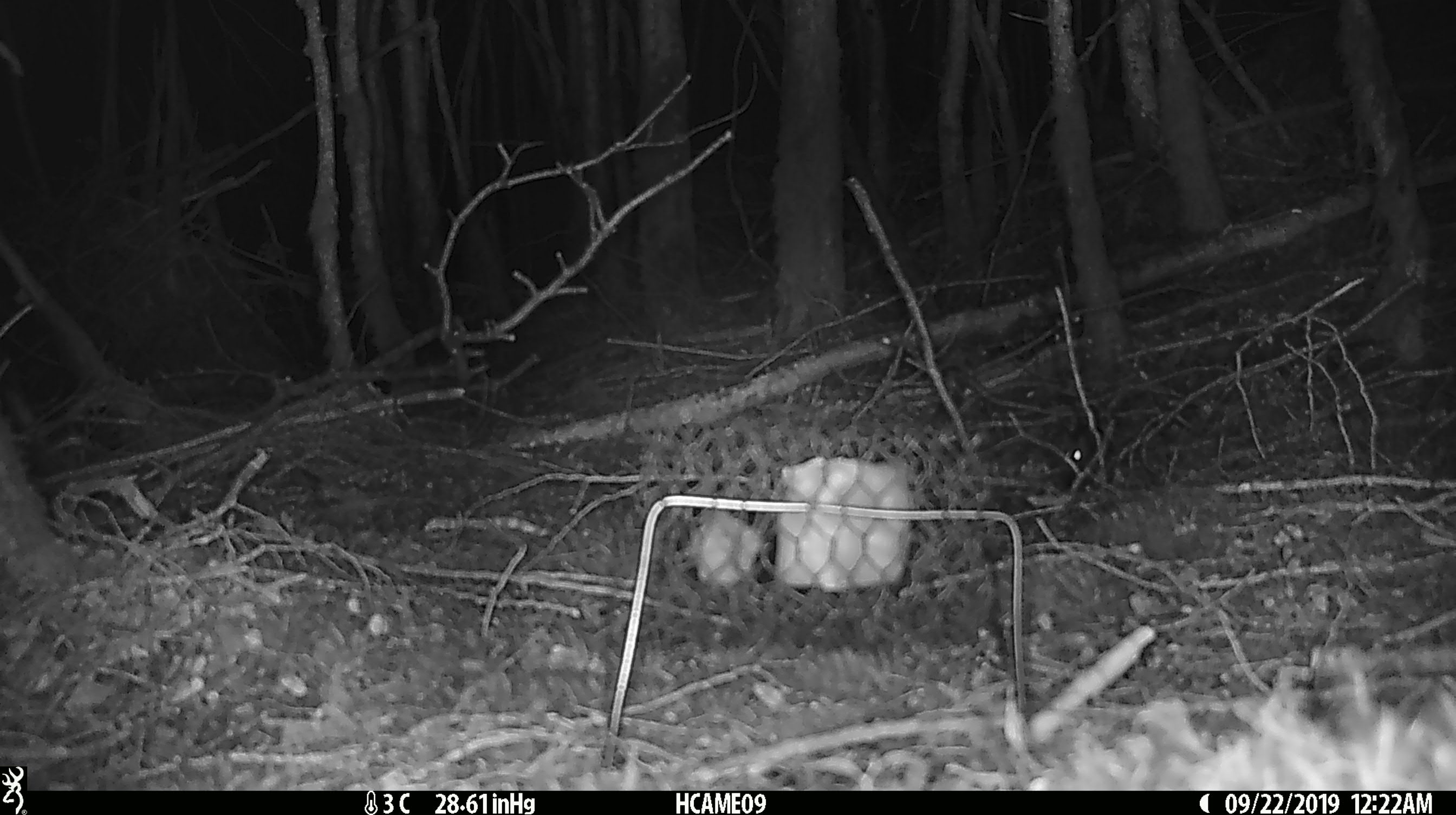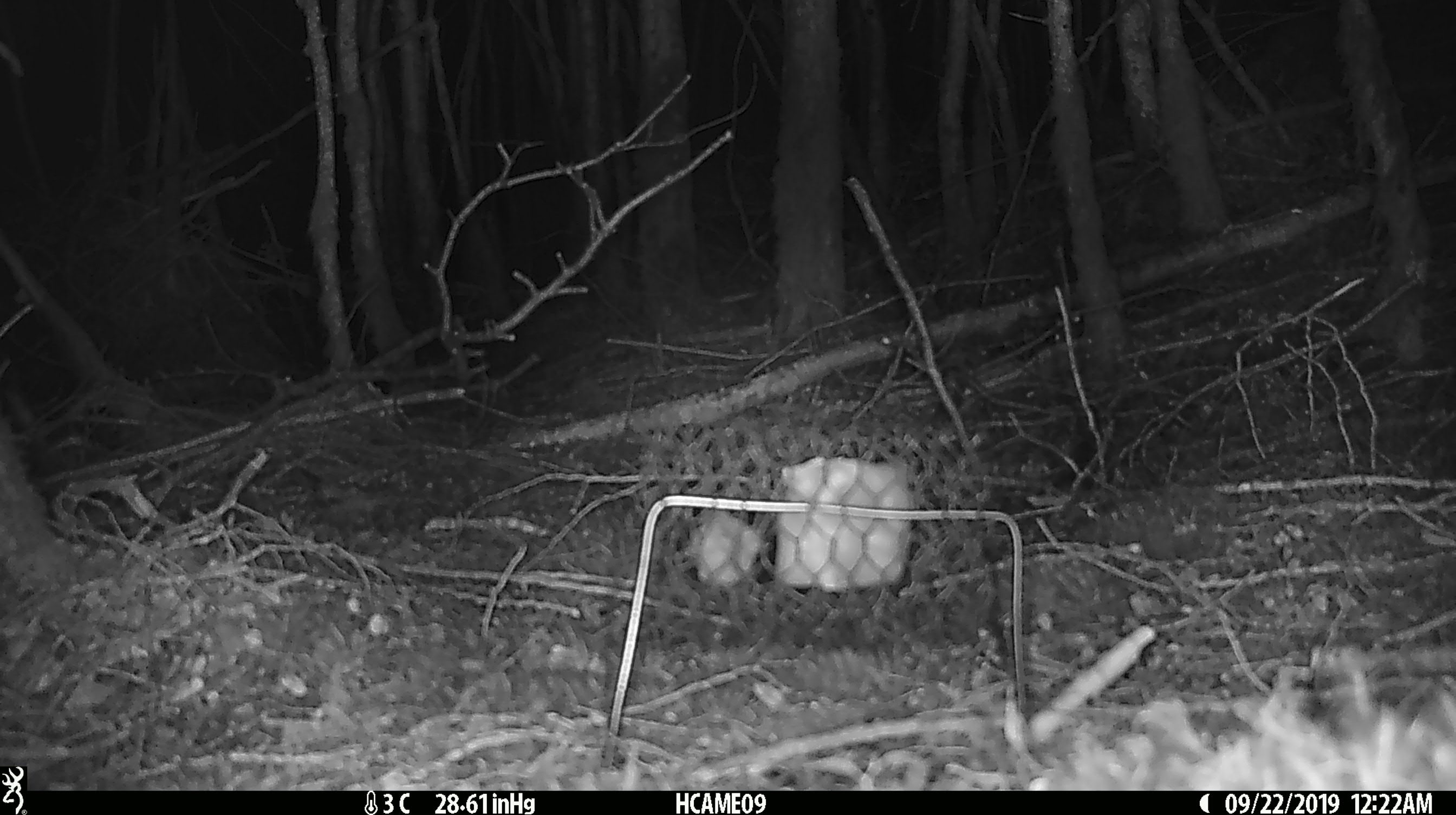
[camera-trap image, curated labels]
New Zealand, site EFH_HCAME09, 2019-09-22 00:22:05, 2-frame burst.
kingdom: Animalia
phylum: Chordata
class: Mammalia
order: Rodentia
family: Muridae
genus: Mus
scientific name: Mus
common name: mouse